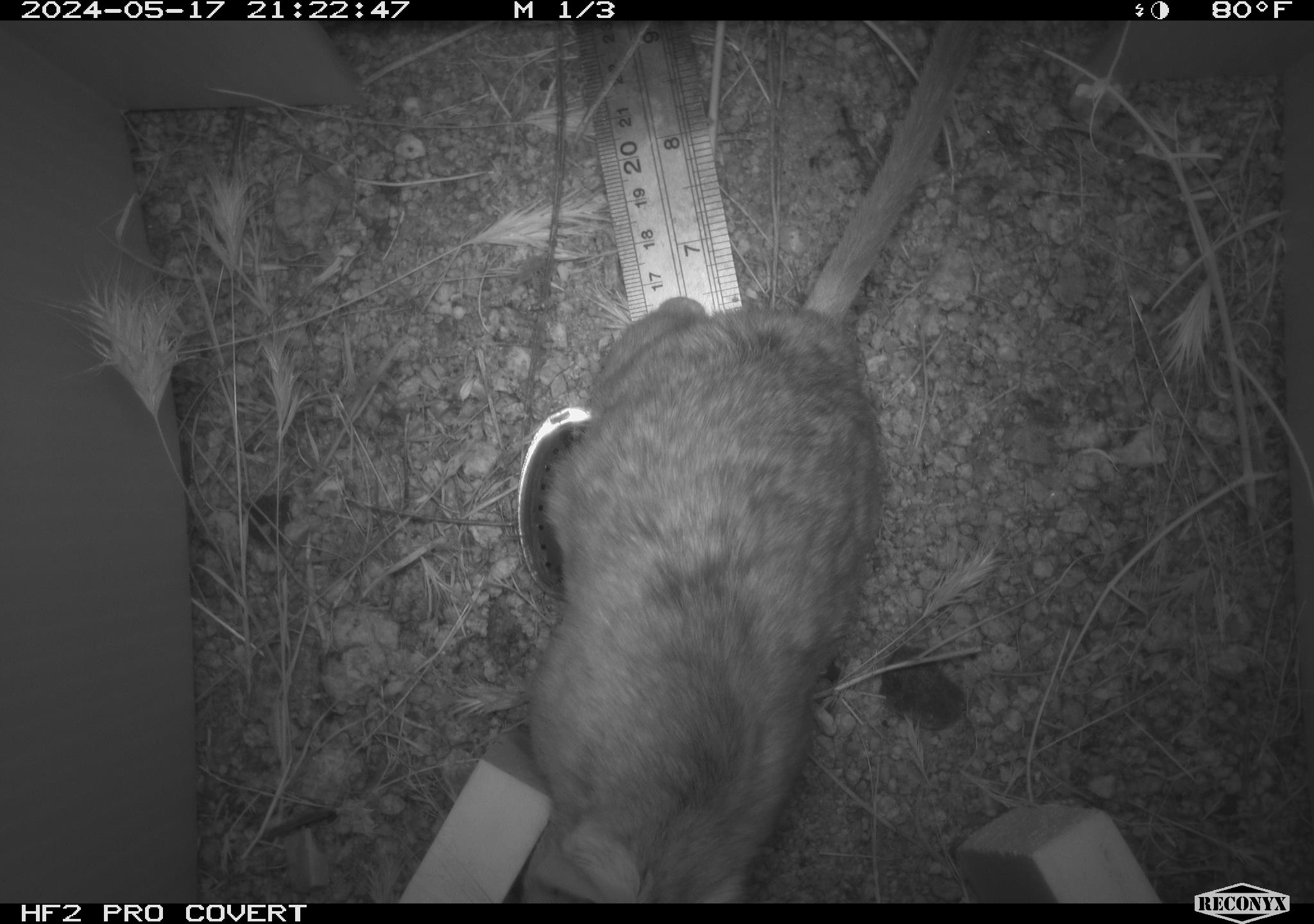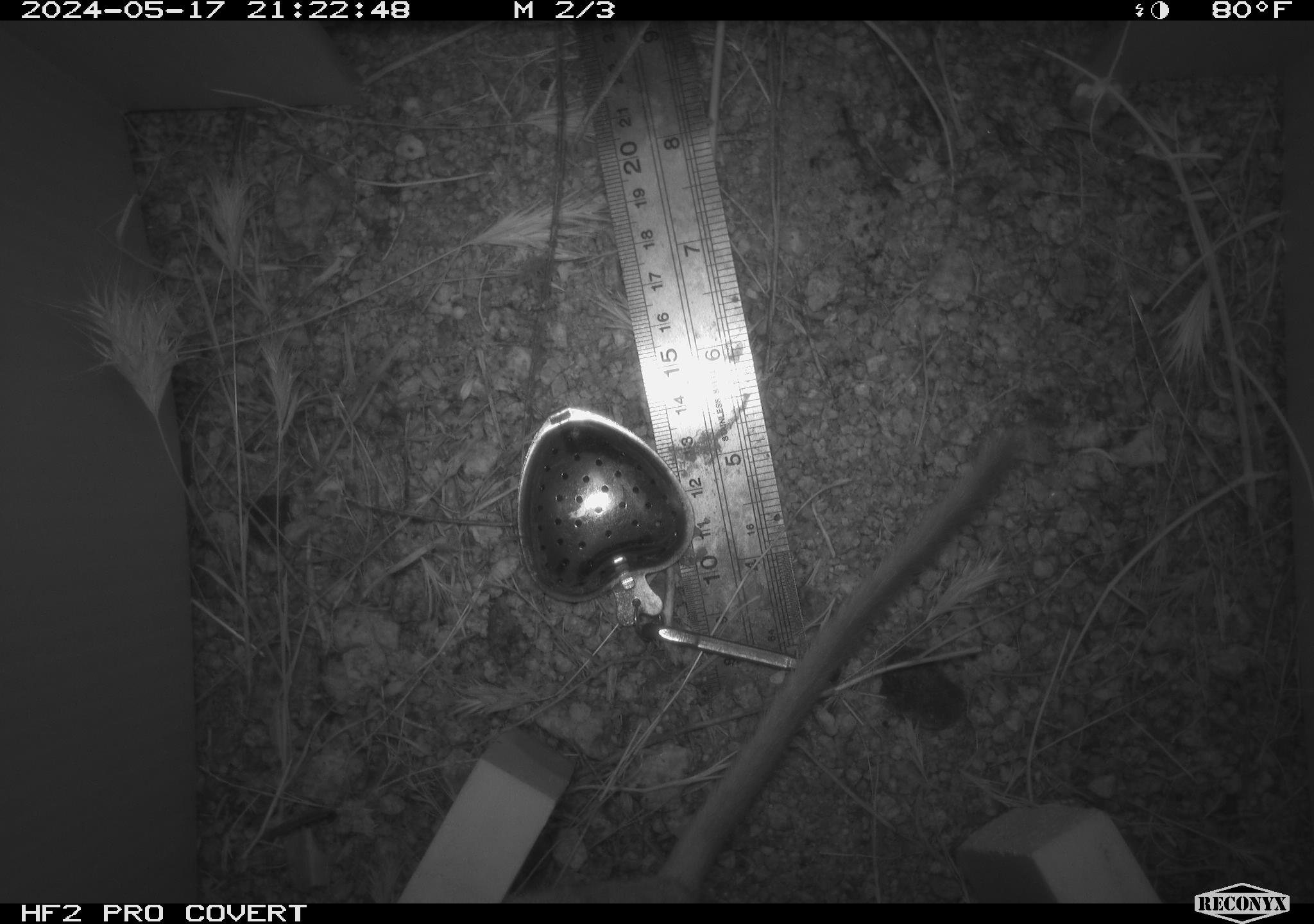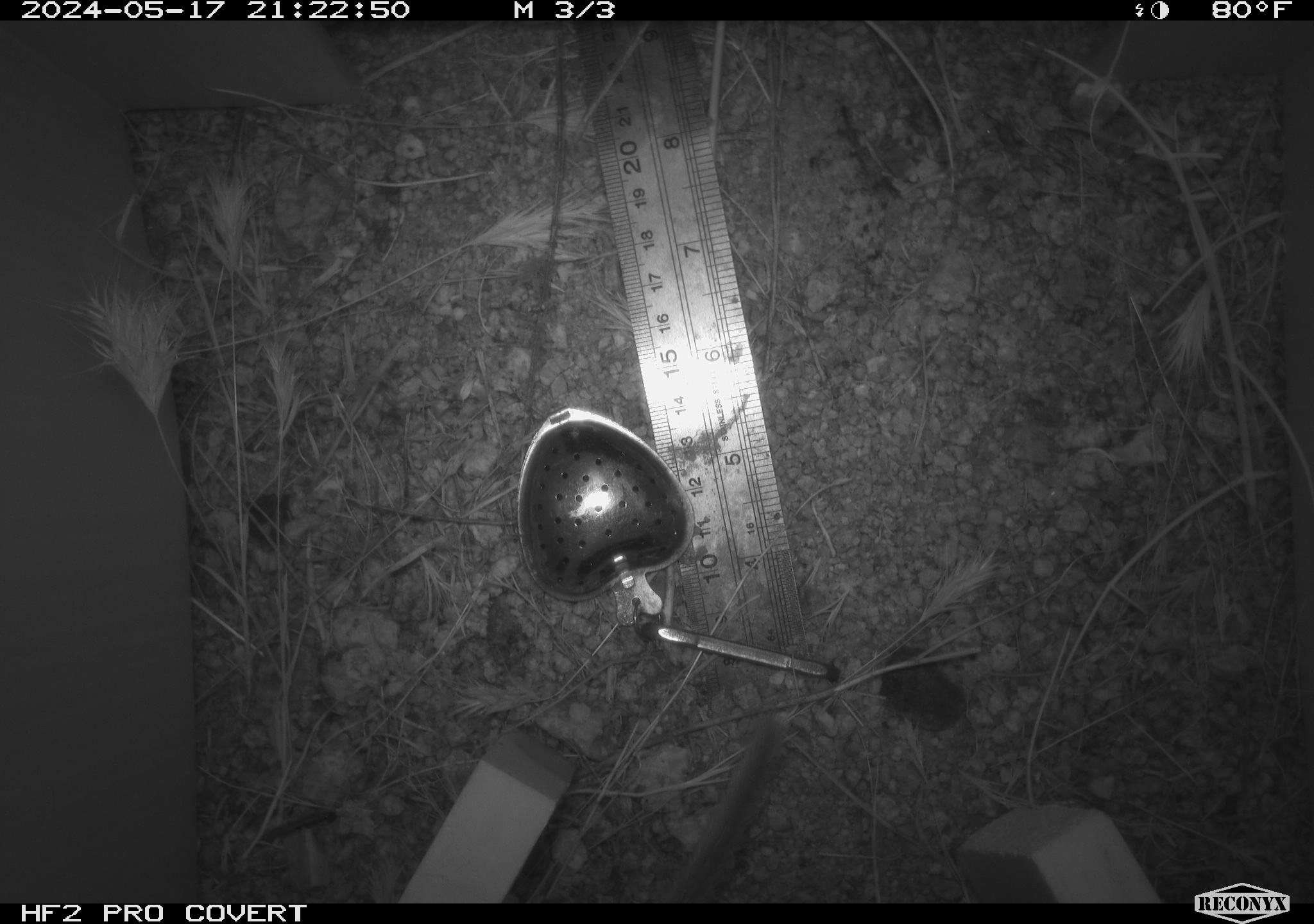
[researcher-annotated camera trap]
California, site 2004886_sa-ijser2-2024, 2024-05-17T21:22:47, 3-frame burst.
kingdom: Animalia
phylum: Chordata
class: Mammalia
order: Rodentia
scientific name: Rodentia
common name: woodrat or rat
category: woodrat or rat species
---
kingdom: Animalia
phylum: Chordata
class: Mammalia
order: Rodentia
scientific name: Rodentia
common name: woodrat or rat or mouse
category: woodrat or rat or mouse species